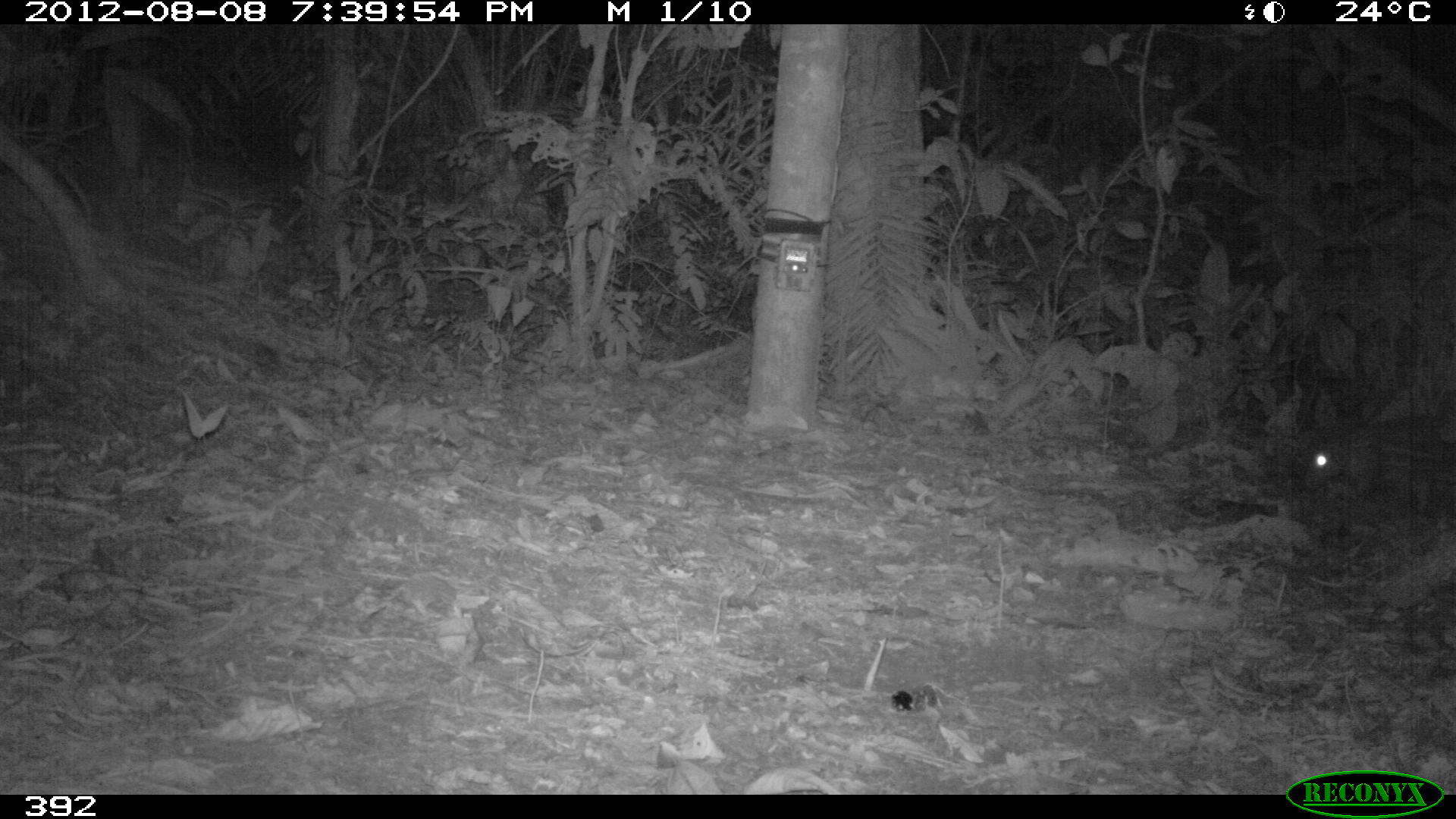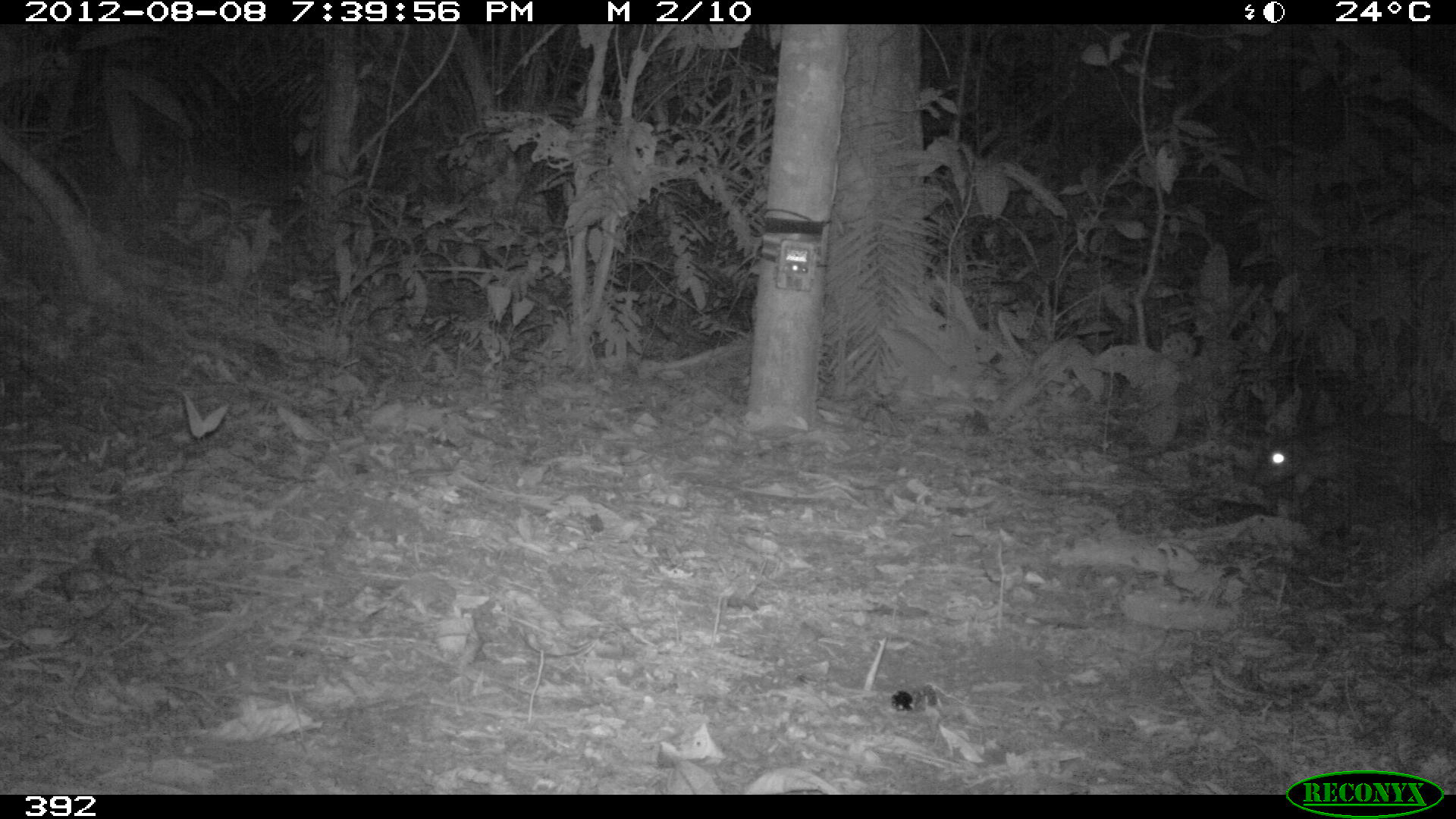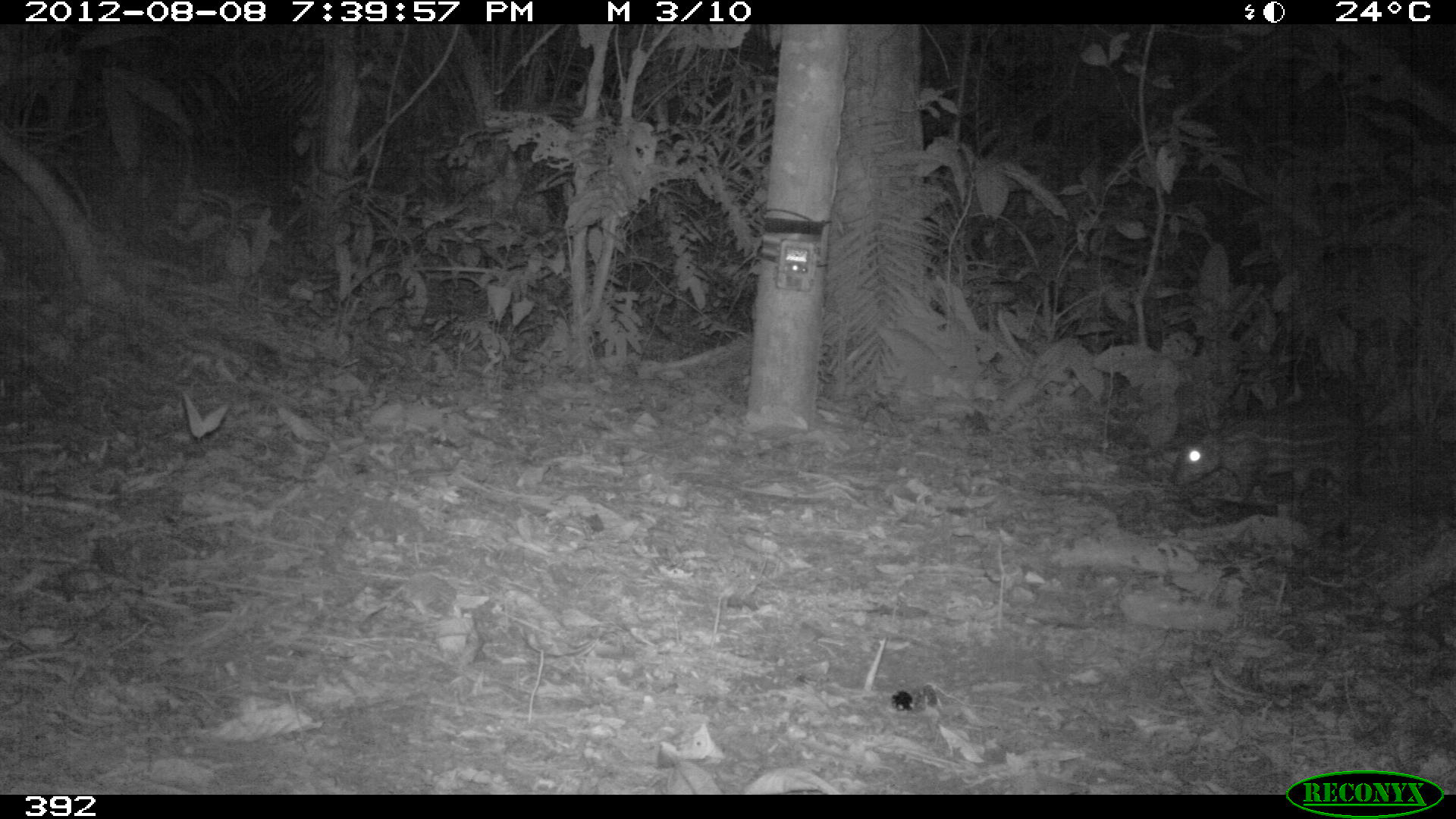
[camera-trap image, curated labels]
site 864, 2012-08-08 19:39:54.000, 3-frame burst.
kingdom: Animalia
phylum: Chordata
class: Mammalia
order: Rodentia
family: Cuniculidae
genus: Cuniculus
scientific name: Cuniculus paca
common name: spotted paca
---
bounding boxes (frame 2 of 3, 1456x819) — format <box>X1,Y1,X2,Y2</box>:
cuniculus paca: <box>1254,417,1444,511</box>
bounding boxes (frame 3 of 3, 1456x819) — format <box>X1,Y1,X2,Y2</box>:
cuniculus paca: <box>1174,402,1359,519</box>